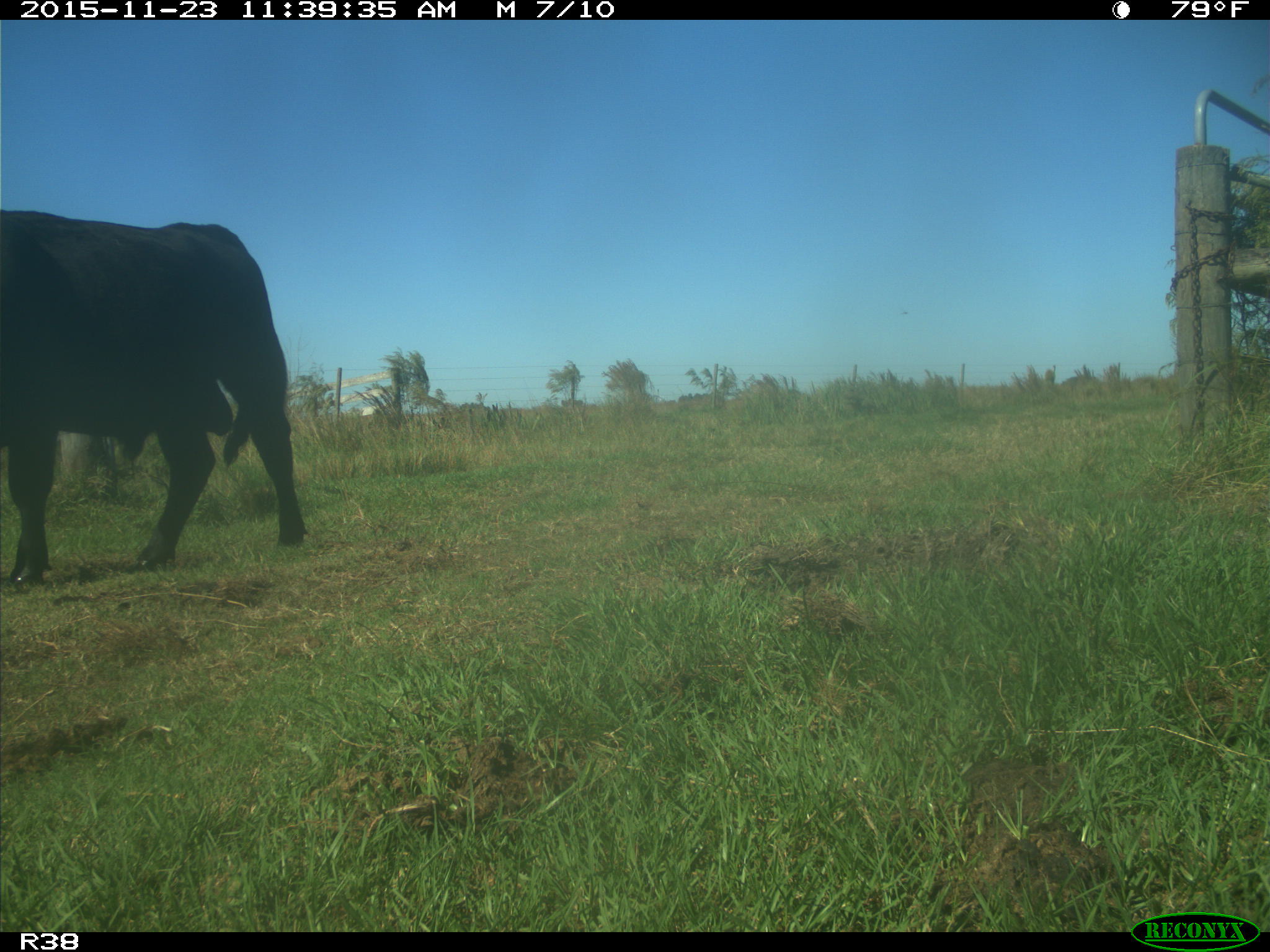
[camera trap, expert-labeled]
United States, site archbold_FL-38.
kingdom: Animalia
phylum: Chordata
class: Mammalia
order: Artiodactyla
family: Bovidae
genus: Bos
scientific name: Bos taurus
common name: domestic cow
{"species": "Bos taurus (domestic cow)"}